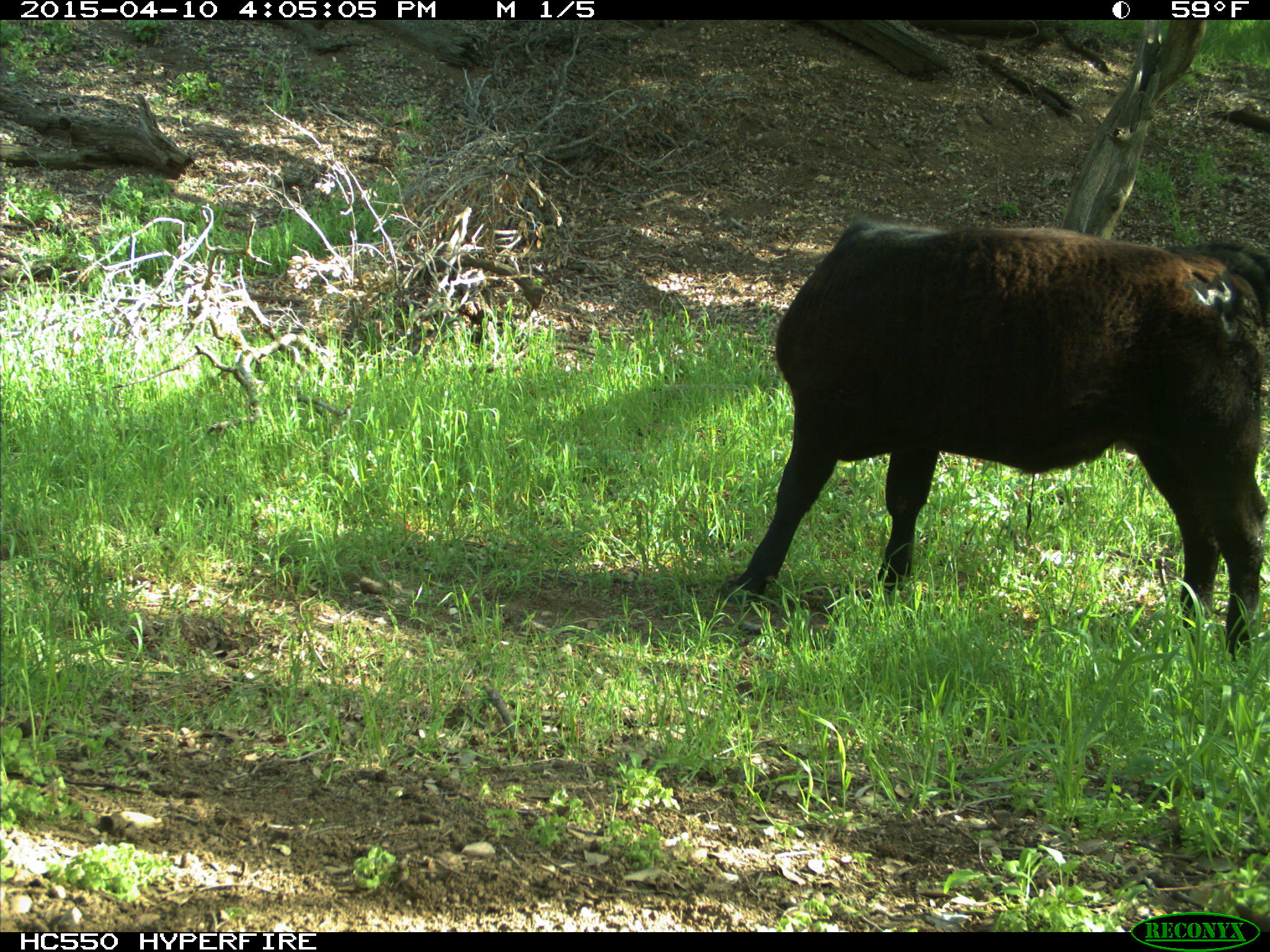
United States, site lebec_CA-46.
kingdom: Animalia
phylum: Chordata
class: Mammalia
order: Artiodactyla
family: Bovidae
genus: Bos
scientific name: Bos taurus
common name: domestic cow